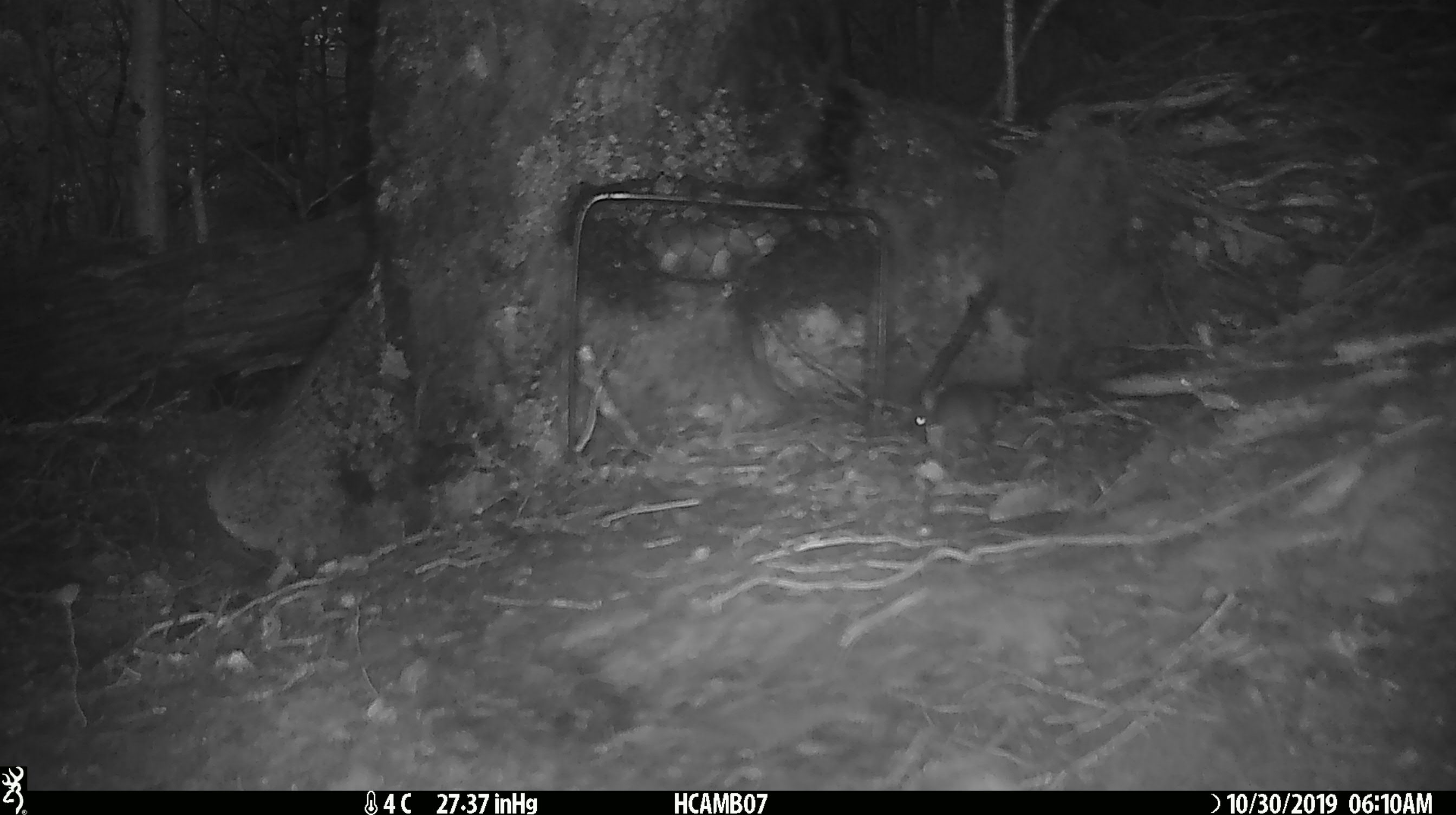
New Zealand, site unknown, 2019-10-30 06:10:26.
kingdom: Animalia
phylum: Chordata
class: Mammalia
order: Rodentia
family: Muridae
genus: Mus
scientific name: Mus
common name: mouse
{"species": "mouse (Mus)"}